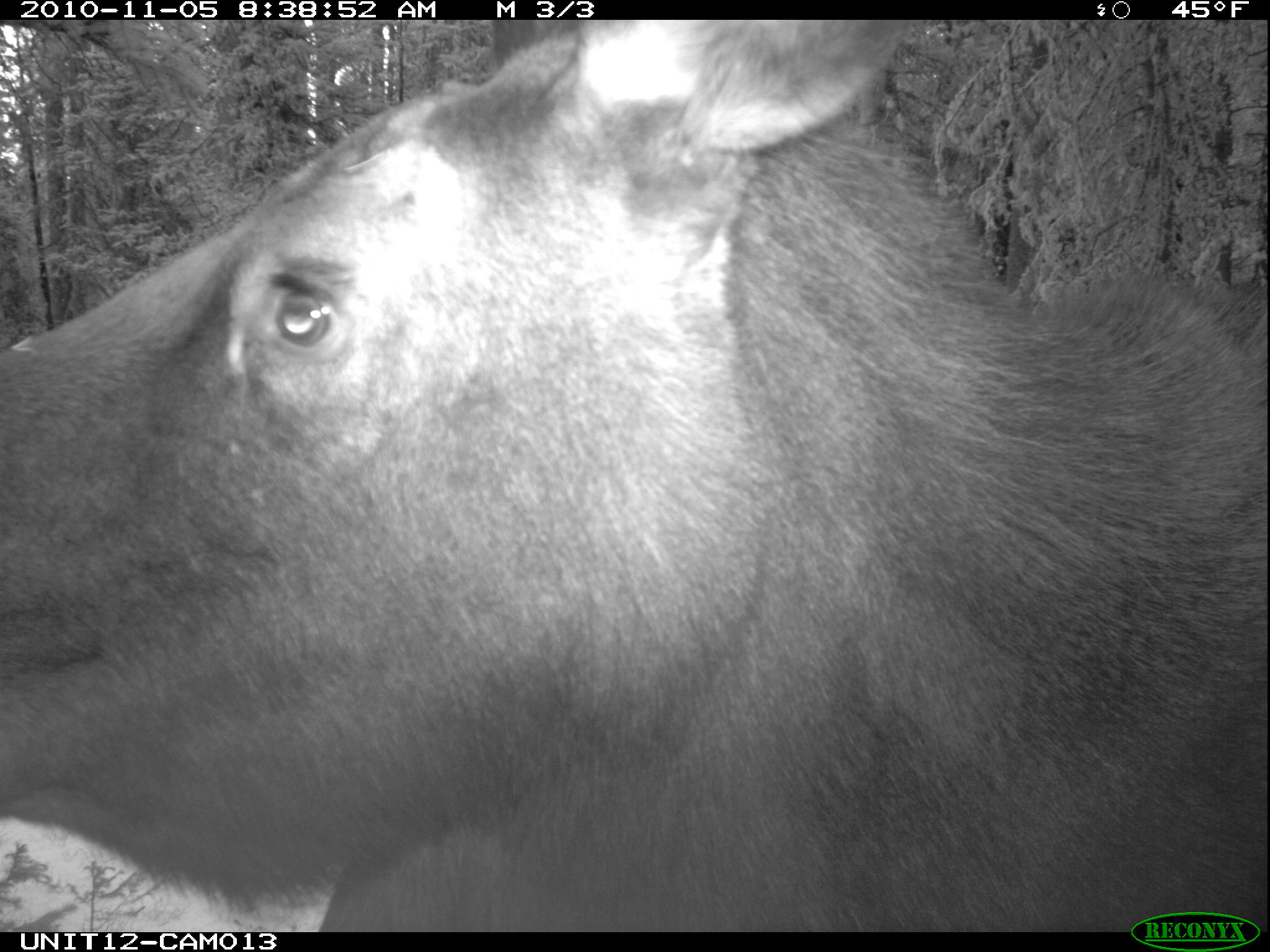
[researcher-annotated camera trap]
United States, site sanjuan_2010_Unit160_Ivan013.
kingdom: Animalia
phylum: Chordata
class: Mammalia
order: Artiodactyla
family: Cervidae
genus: Alces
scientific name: Alces alces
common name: moose